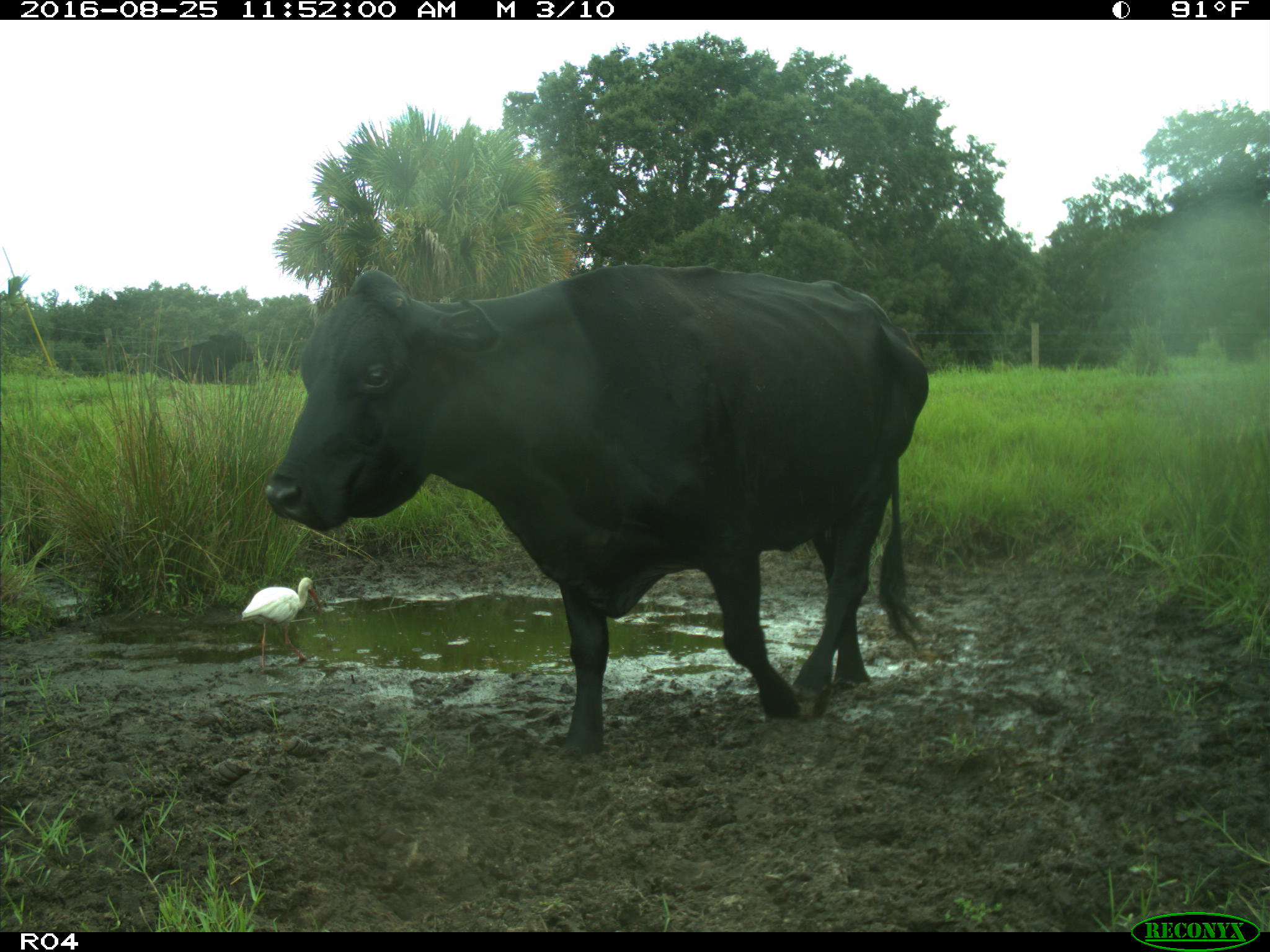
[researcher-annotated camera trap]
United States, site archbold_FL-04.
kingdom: Animalia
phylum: Chordata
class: Mammalia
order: Artiodactyla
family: Bovidae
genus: Bos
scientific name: Bos taurus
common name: domestic cow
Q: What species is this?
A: Bos taurus (domestic cow).